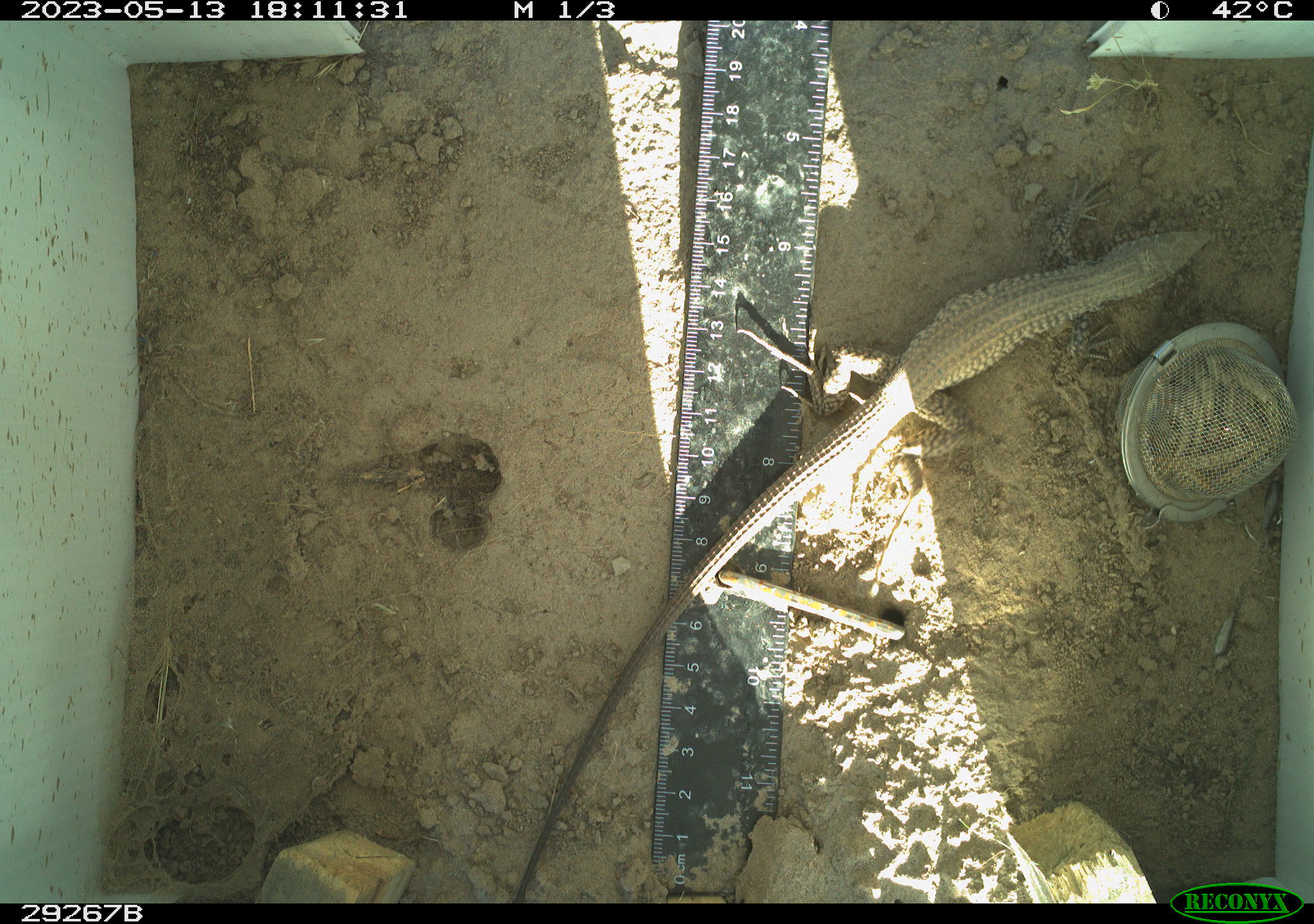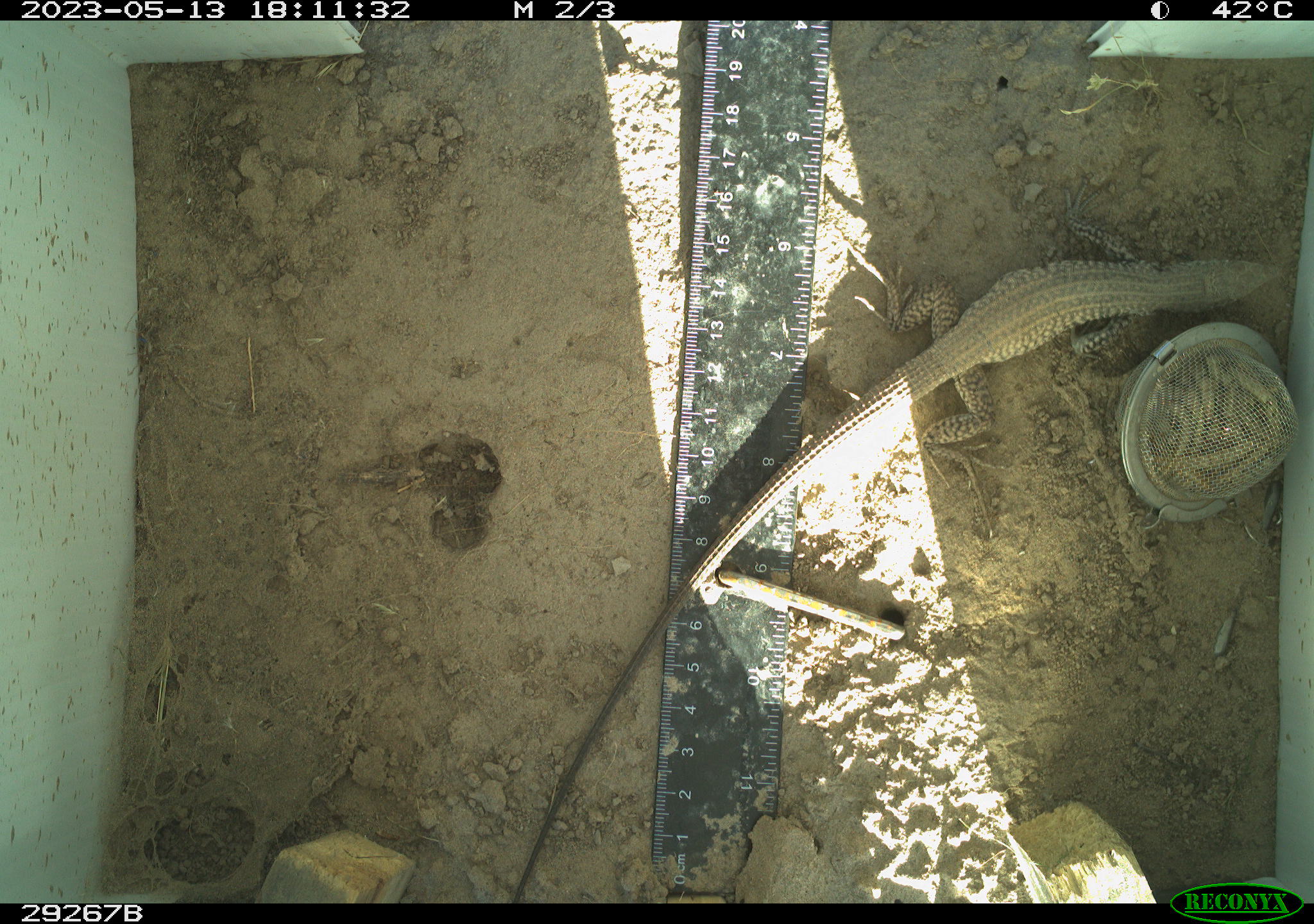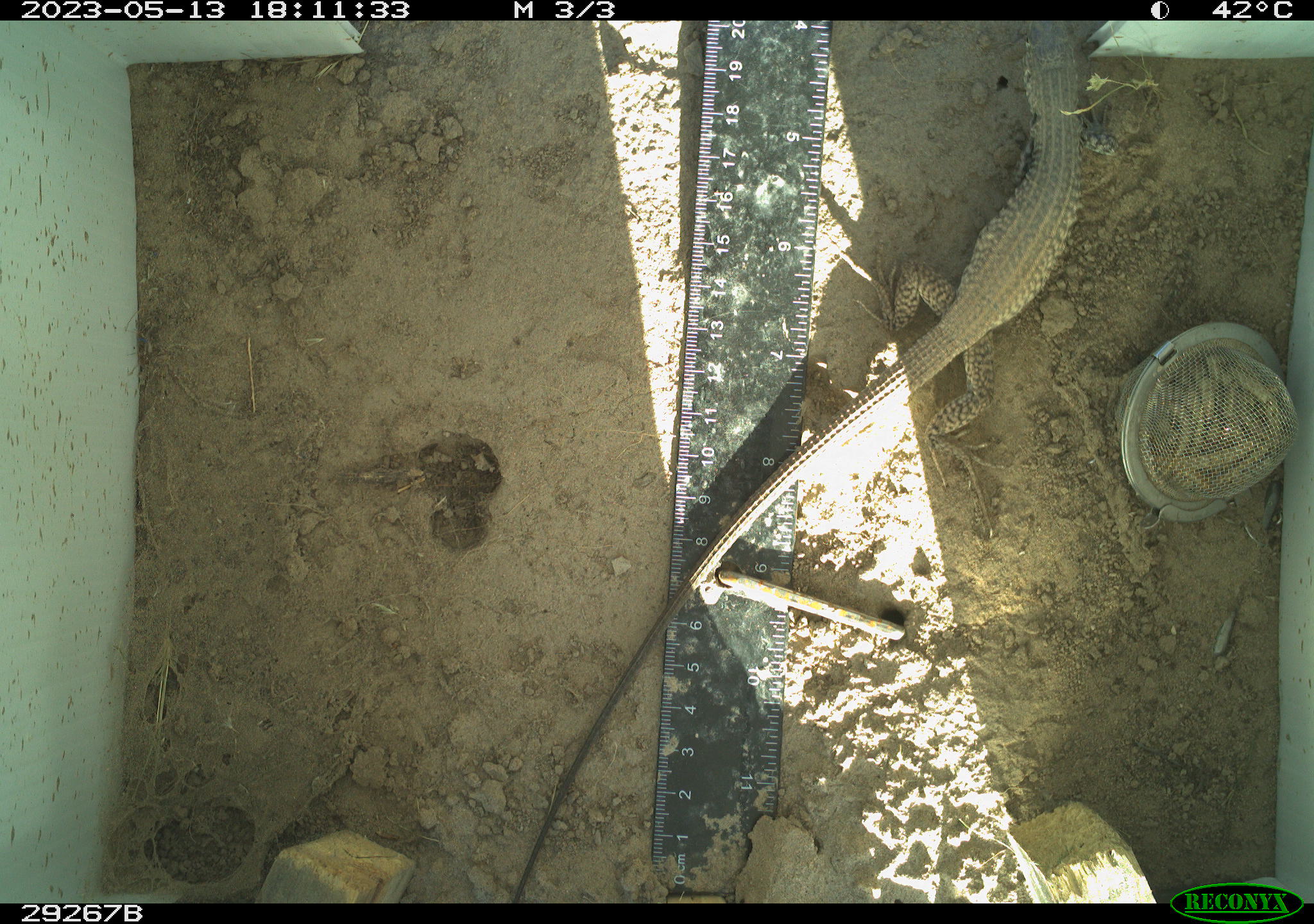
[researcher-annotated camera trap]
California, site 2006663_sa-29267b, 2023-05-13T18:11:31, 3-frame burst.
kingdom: Animalia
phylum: Chordata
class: Reptilia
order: Squamata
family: Teiidae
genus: Aspidoscelis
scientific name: Aspidoscelis tigris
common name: western whiptail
Western whiptail (Aspidoscelis tigris).